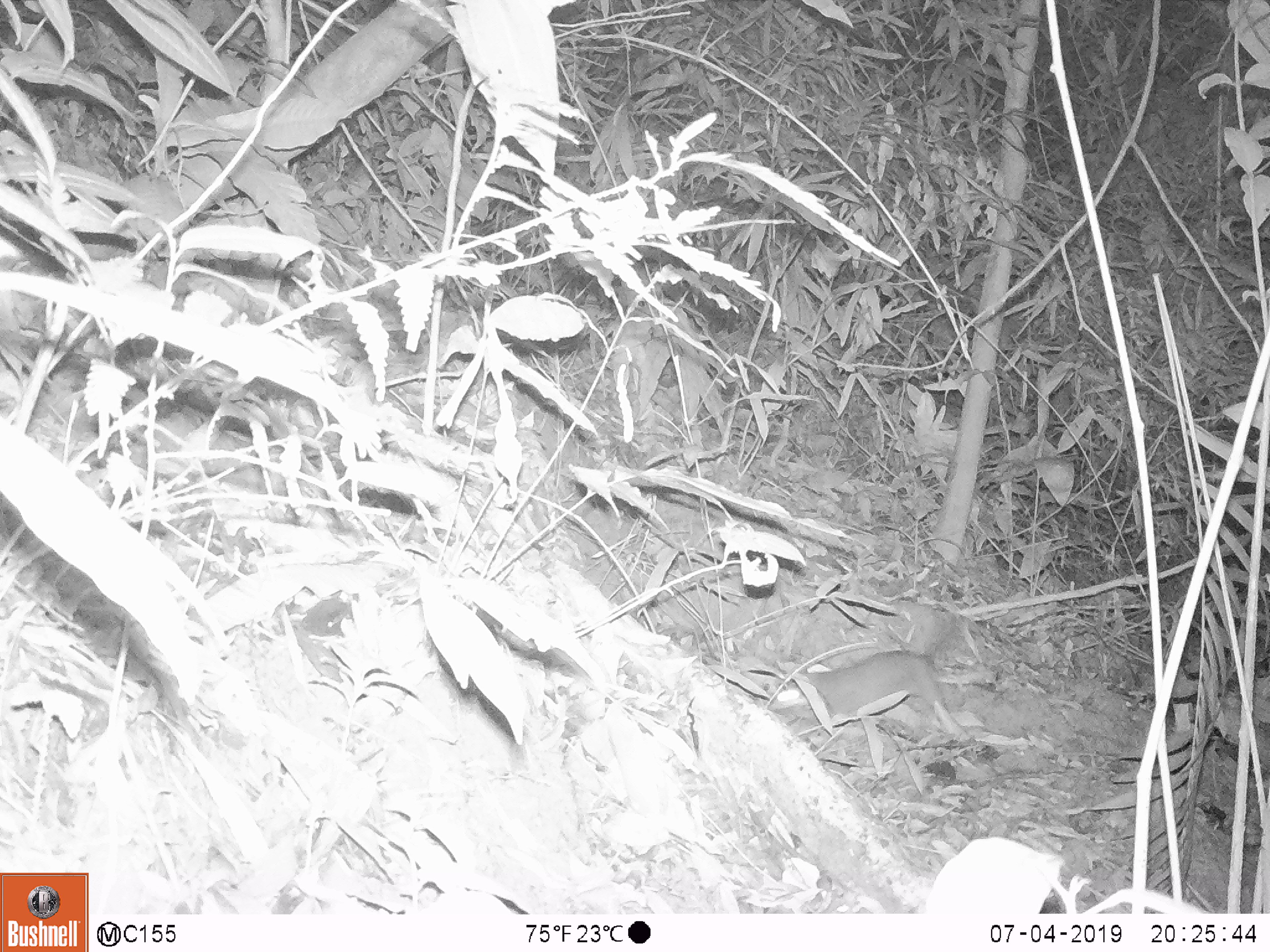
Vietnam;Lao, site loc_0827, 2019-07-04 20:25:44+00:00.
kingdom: Animalia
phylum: Chordata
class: Mammalia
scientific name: Mammalia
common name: mammal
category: unidentified small mammal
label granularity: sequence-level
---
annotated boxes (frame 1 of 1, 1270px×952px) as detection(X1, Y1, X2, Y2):
unidentified small mammal: detection(764, 604, 966, 733)